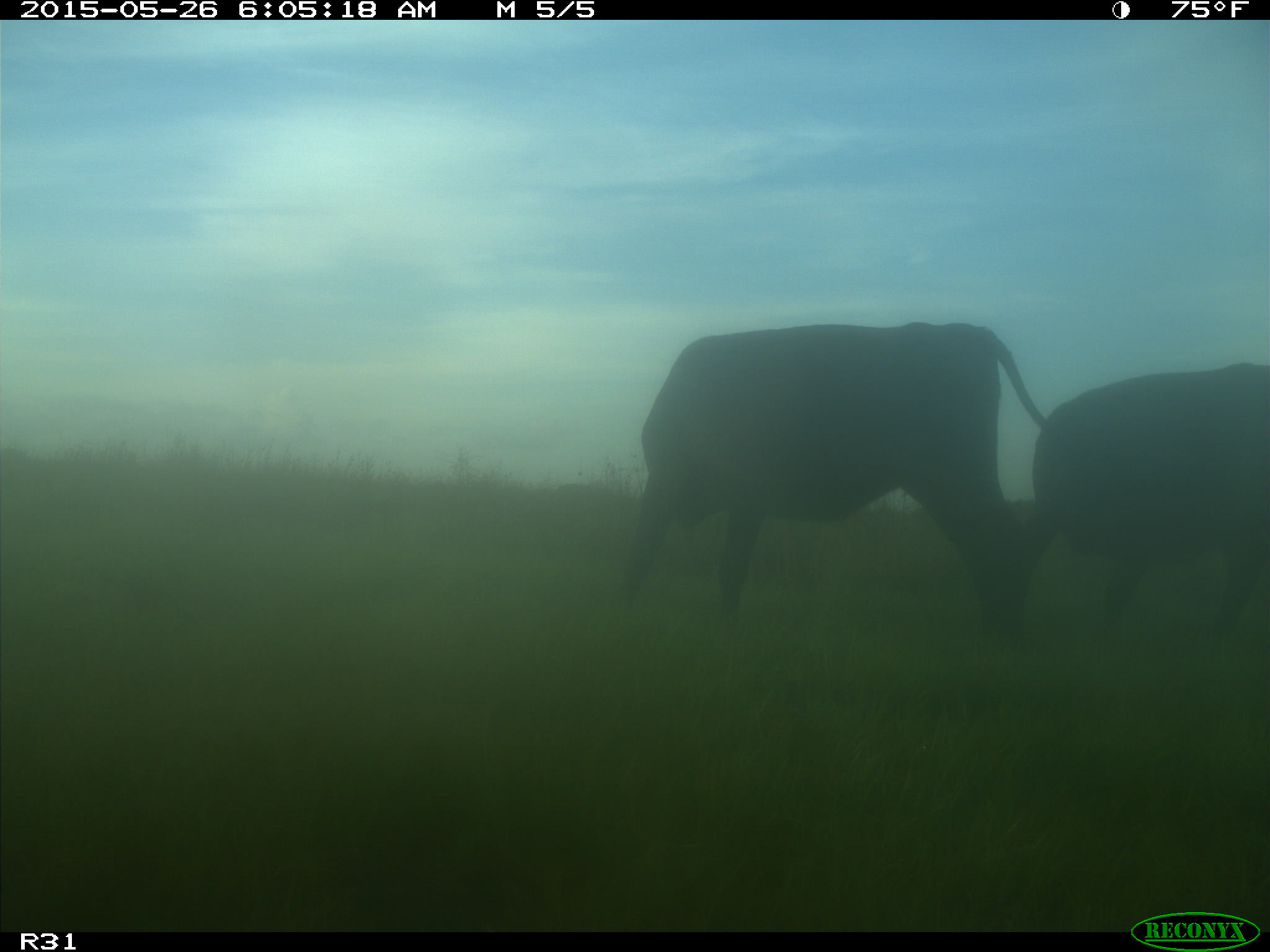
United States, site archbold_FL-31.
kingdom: Animalia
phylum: Chordata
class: Mammalia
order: Artiodactyla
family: Bovidae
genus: Bos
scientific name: Bos taurus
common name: domestic cow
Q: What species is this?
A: Bos taurus (domestic cow).